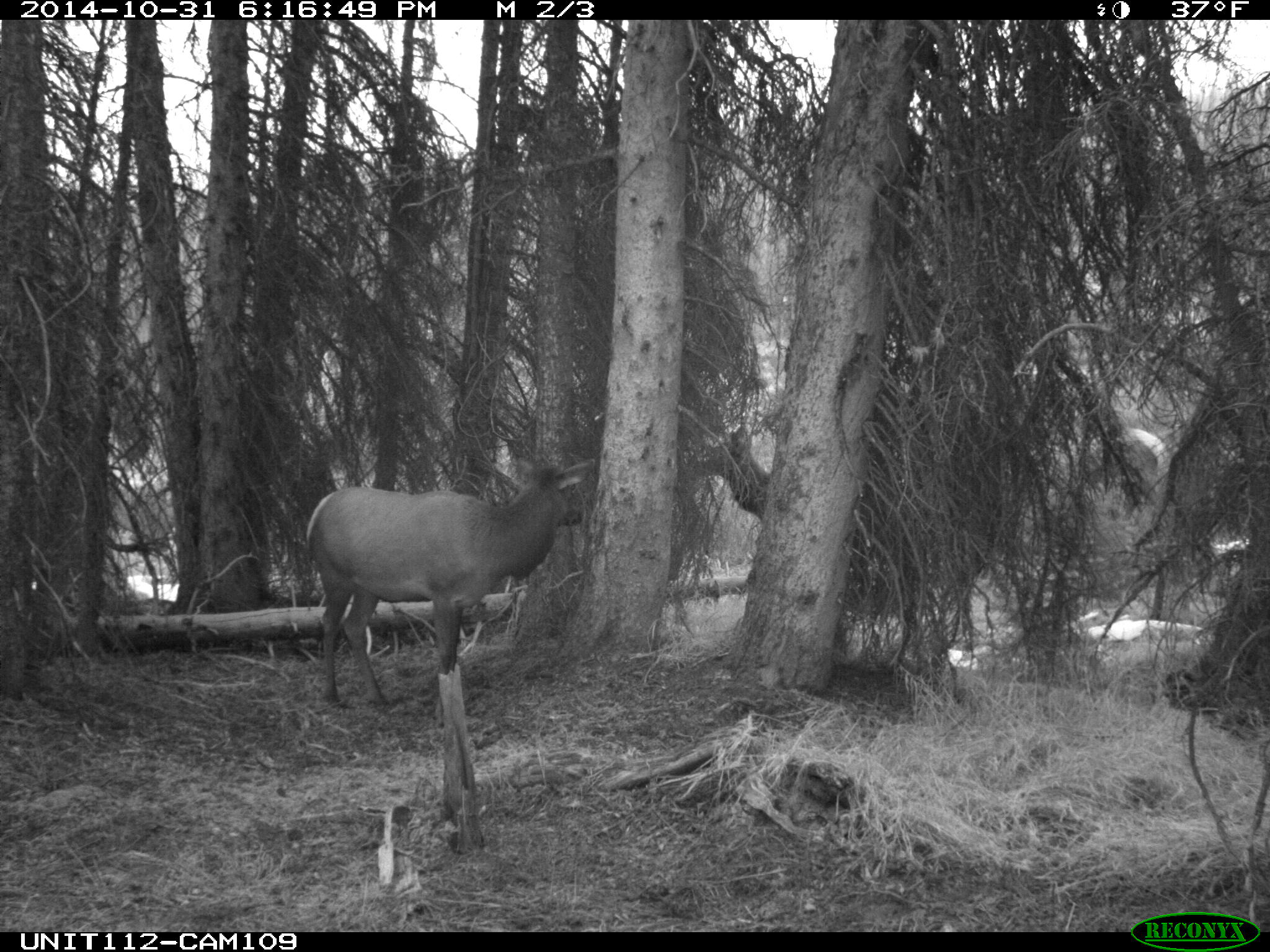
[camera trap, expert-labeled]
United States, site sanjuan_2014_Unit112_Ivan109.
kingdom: Animalia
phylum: Chordata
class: Mammalia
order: Artiodactyla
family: Cervidae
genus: Cervus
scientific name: Cervus elaphus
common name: red deer